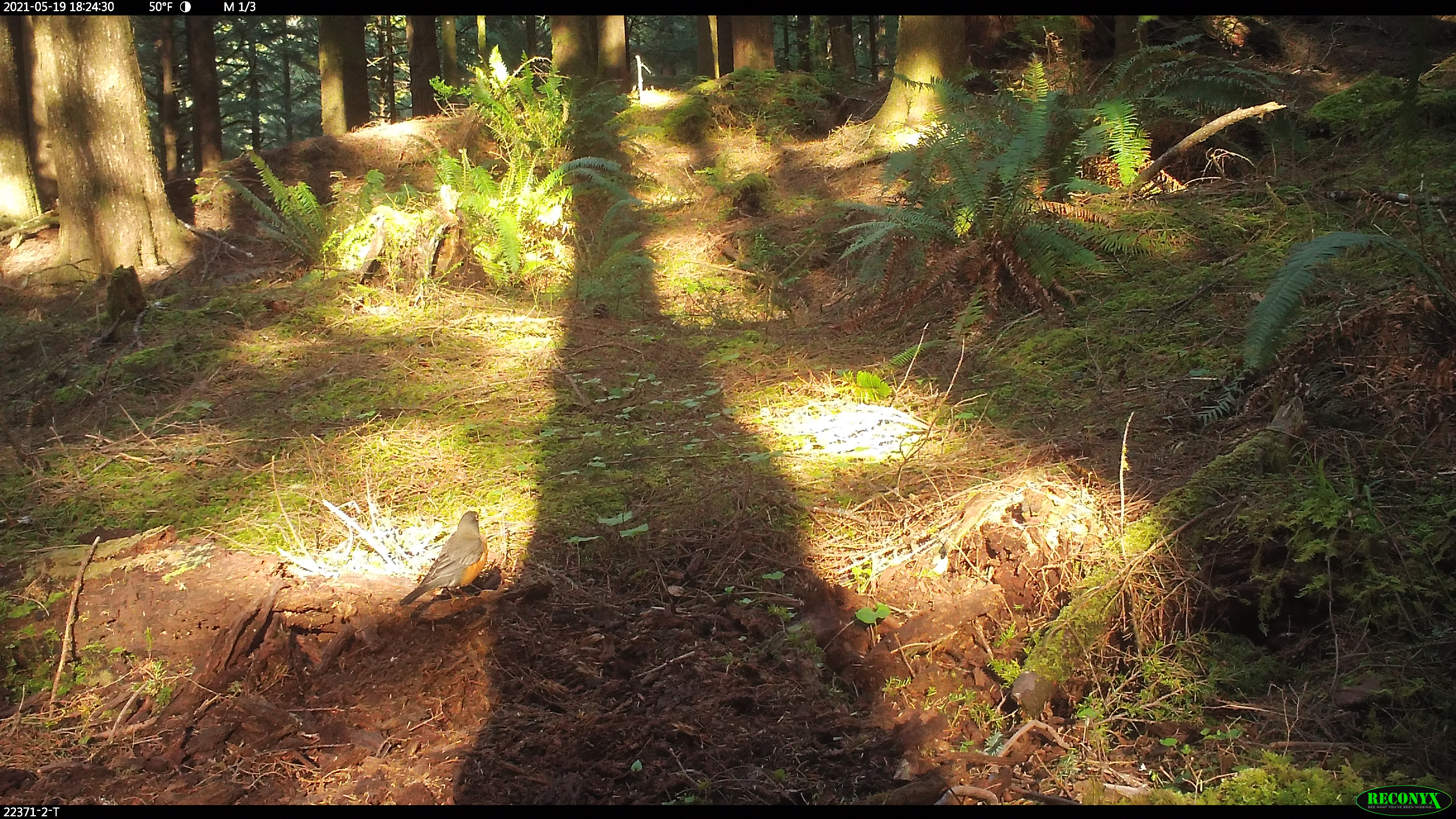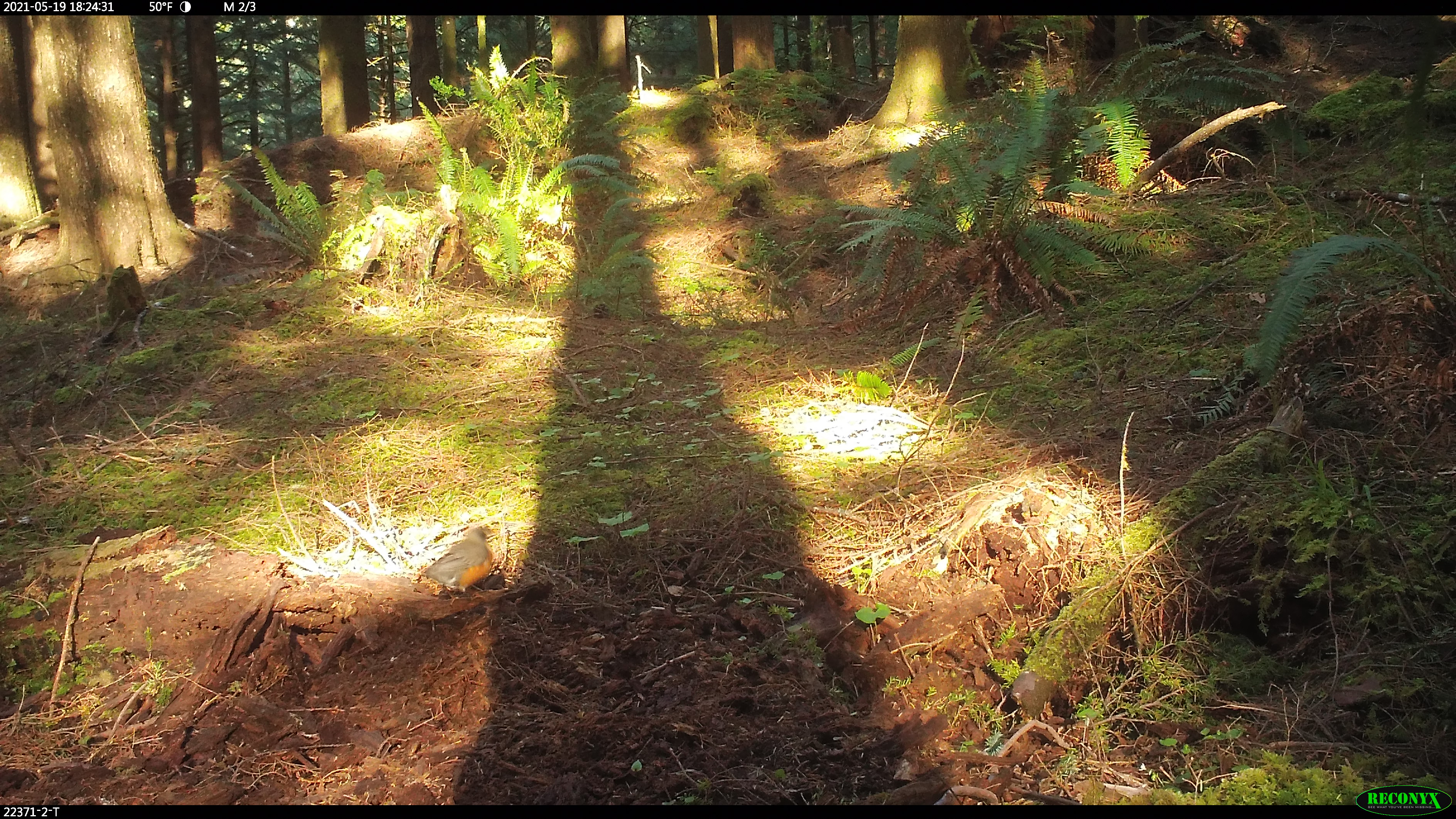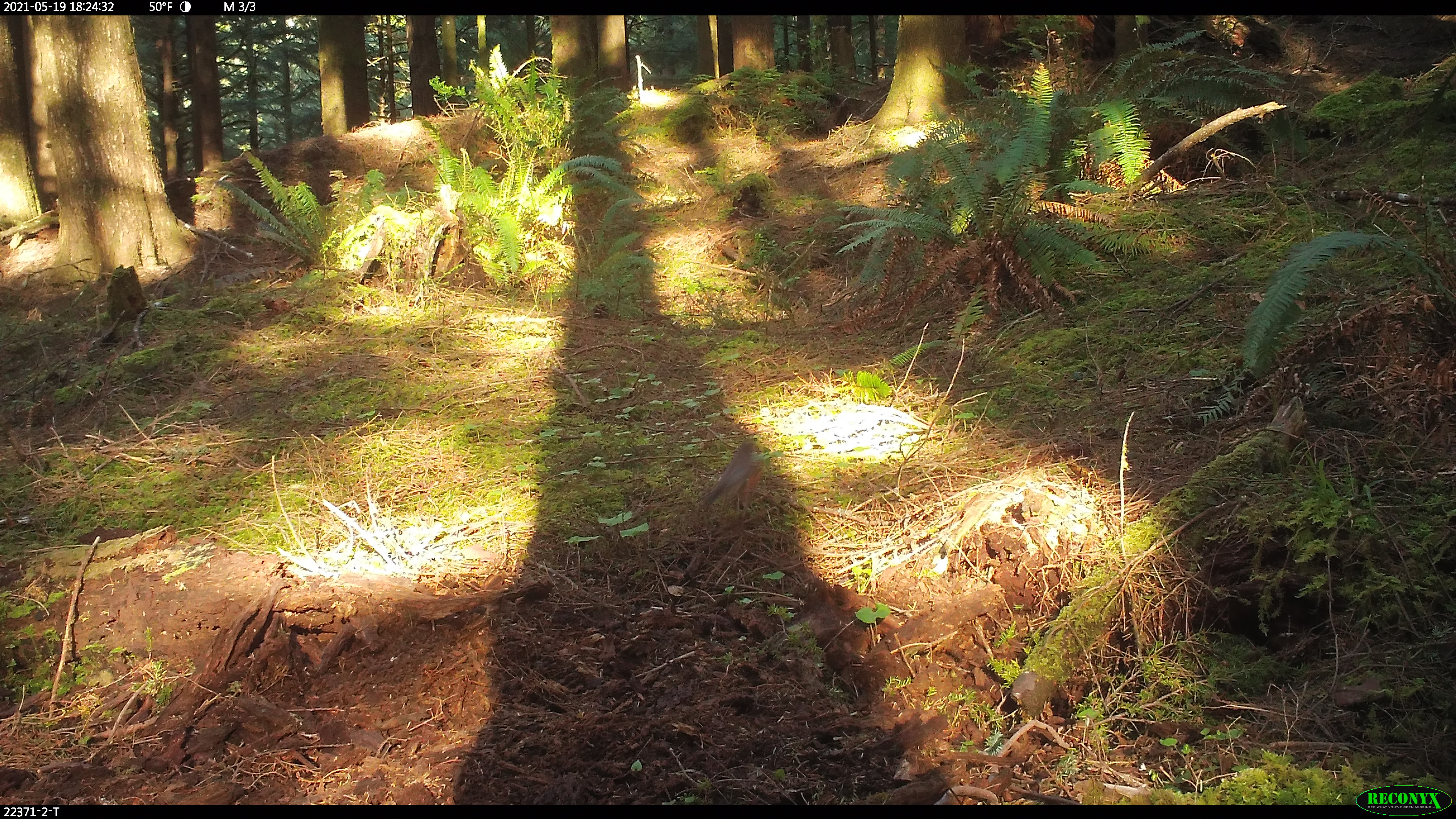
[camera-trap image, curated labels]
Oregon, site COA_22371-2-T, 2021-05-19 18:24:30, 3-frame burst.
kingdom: Animalia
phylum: Chordata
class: Aves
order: Passeriformes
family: Turdidae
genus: Turdus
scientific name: Turdus migratorius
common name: american robin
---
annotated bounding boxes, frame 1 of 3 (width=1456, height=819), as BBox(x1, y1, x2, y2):
american robin: BBox(389, 497, 509, 627)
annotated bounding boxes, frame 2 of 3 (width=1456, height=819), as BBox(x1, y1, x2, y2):
american robin: BBox(398, 513, 524, 621)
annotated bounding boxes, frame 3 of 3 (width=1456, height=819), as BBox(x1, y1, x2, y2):
american robin: BBox(672, 430, 801, 554)